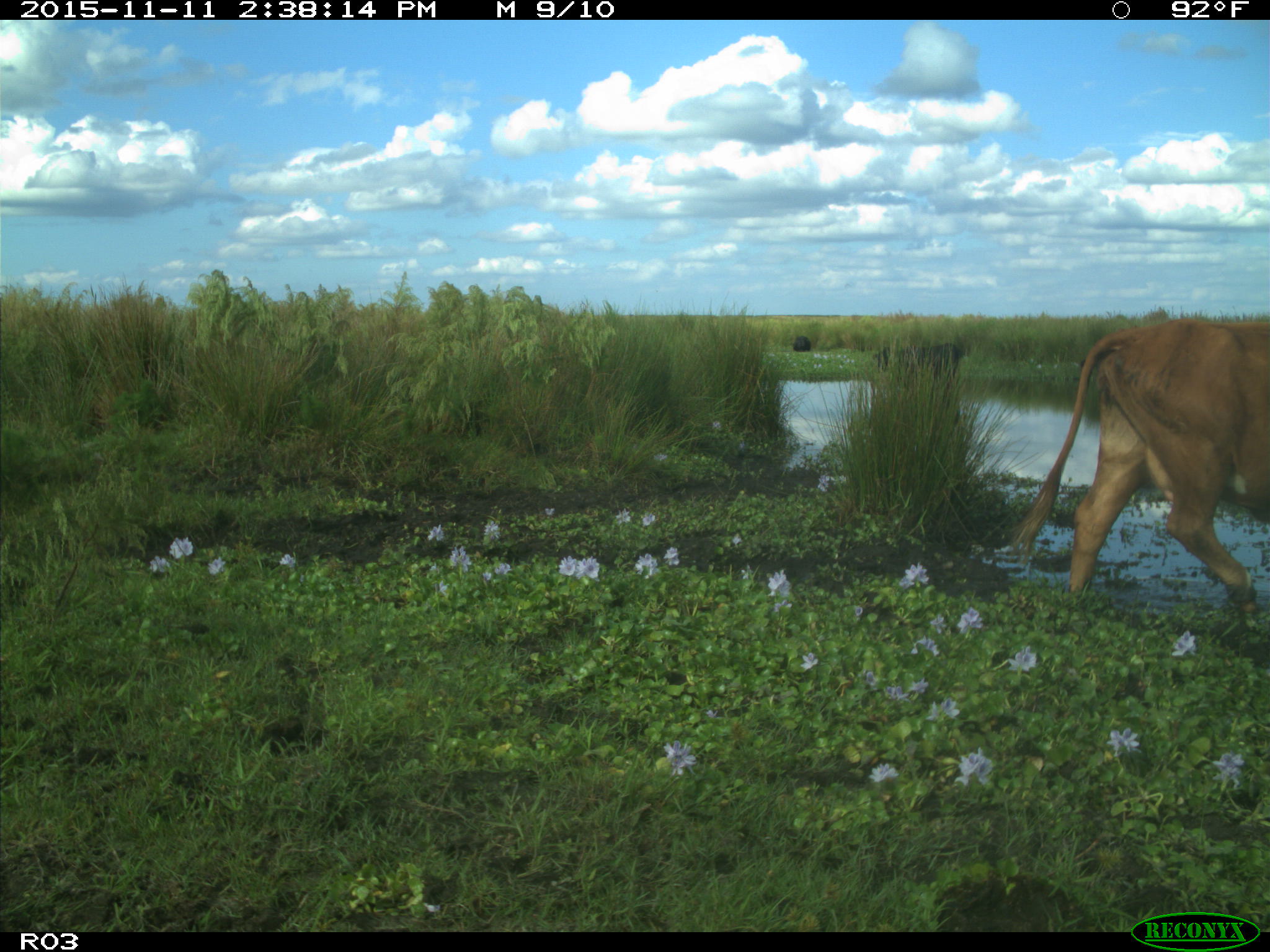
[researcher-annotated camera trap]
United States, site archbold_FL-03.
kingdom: Animalia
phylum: Chordata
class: Mammalia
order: Artiodactyla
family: Bovidae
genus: Bos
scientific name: Bos taurus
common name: domestic cow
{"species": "Bos taurus (domestic cow)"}